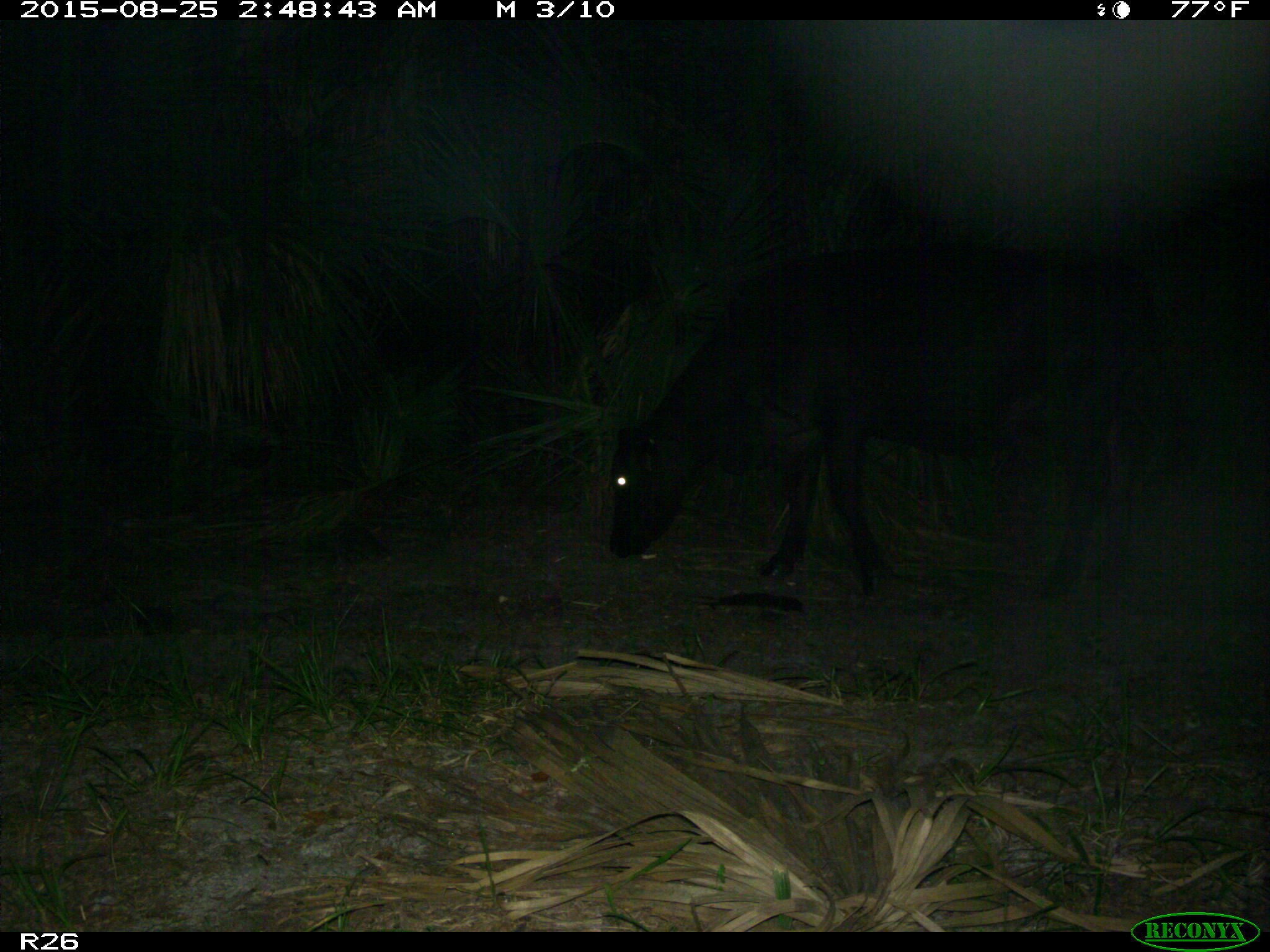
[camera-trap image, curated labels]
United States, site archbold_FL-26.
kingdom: Animalia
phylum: Chordata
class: Mammalia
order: Artiodactyla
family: Bovidae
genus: Bos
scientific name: Bos taurus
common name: domestic cow